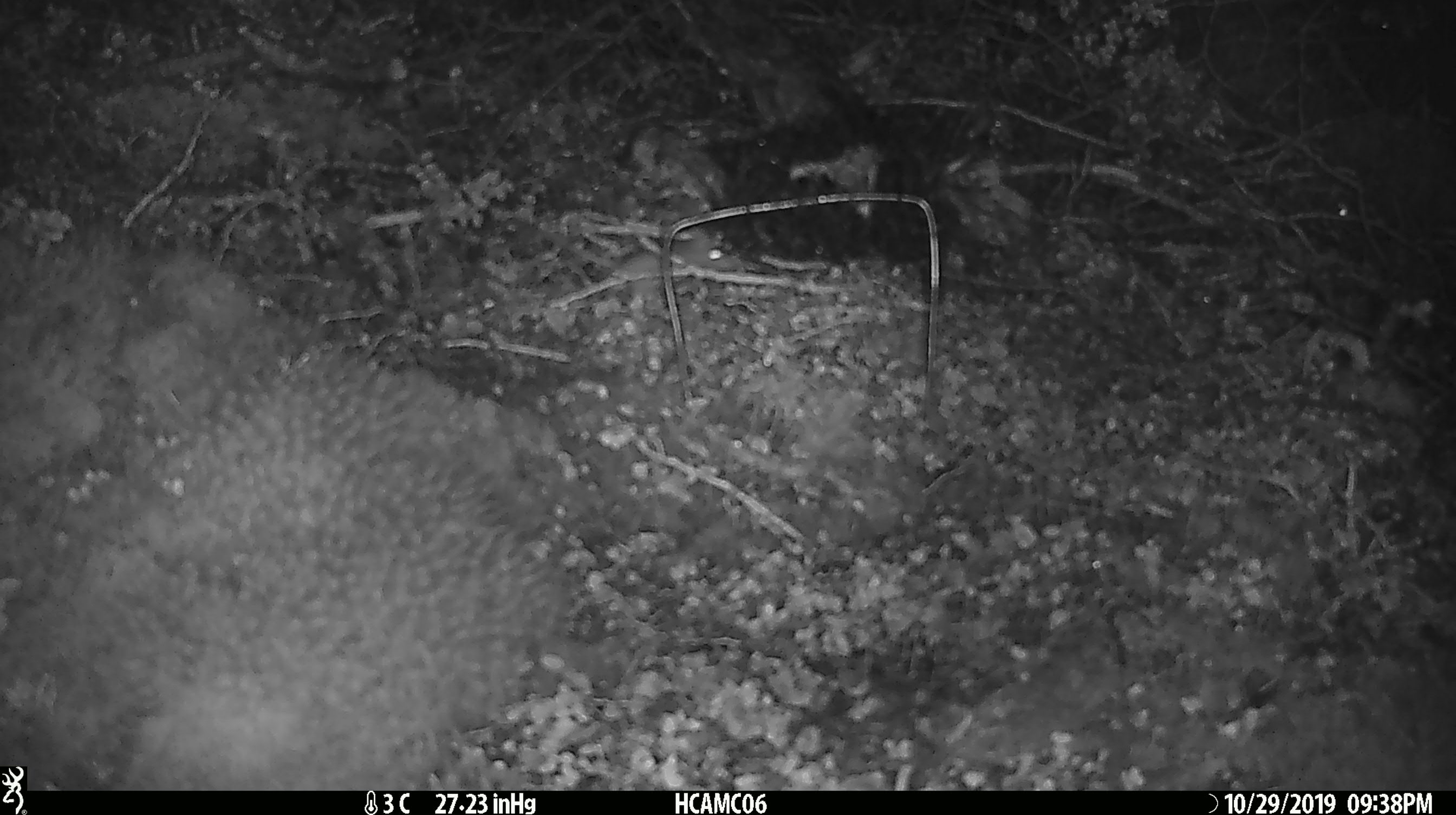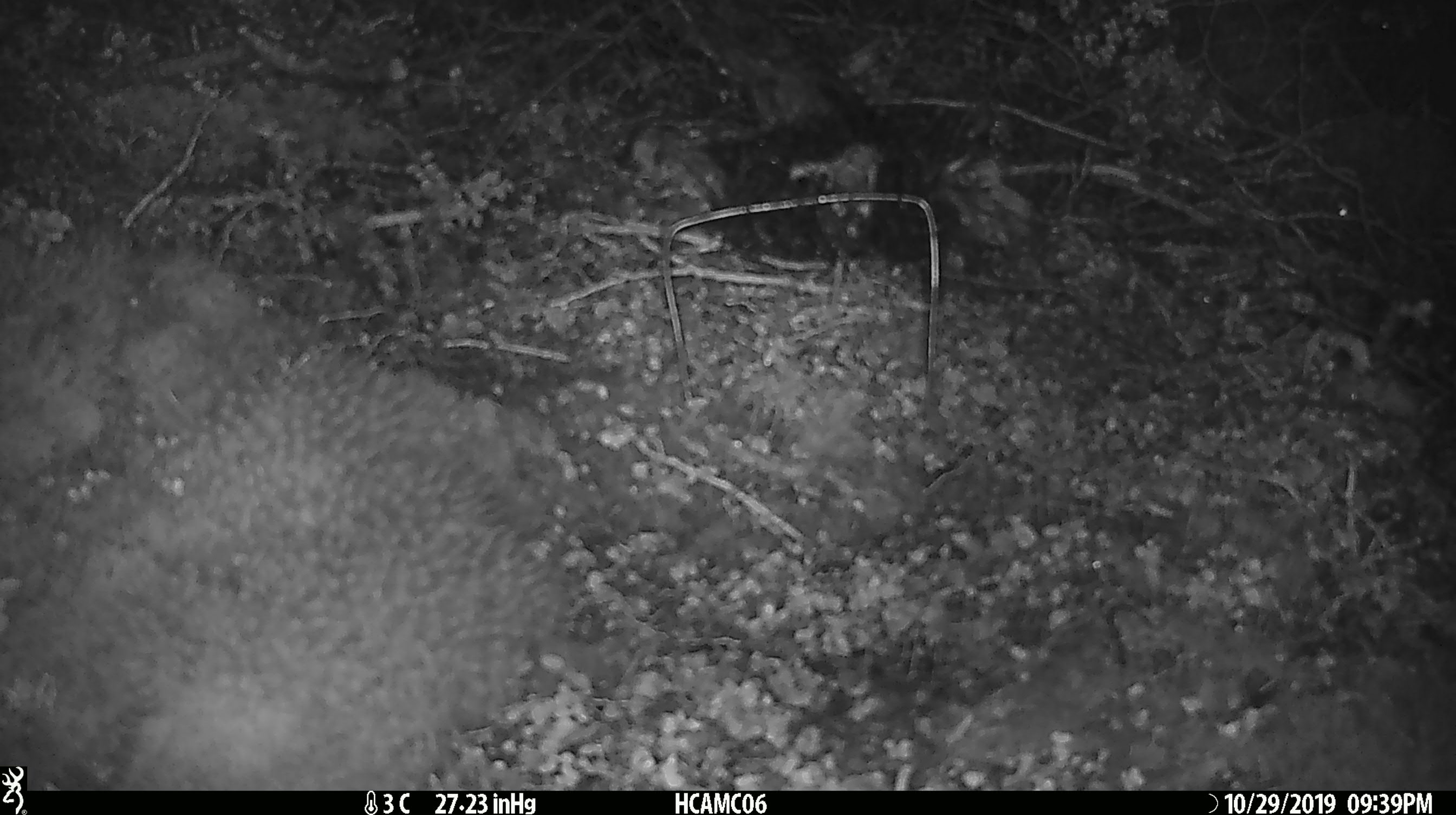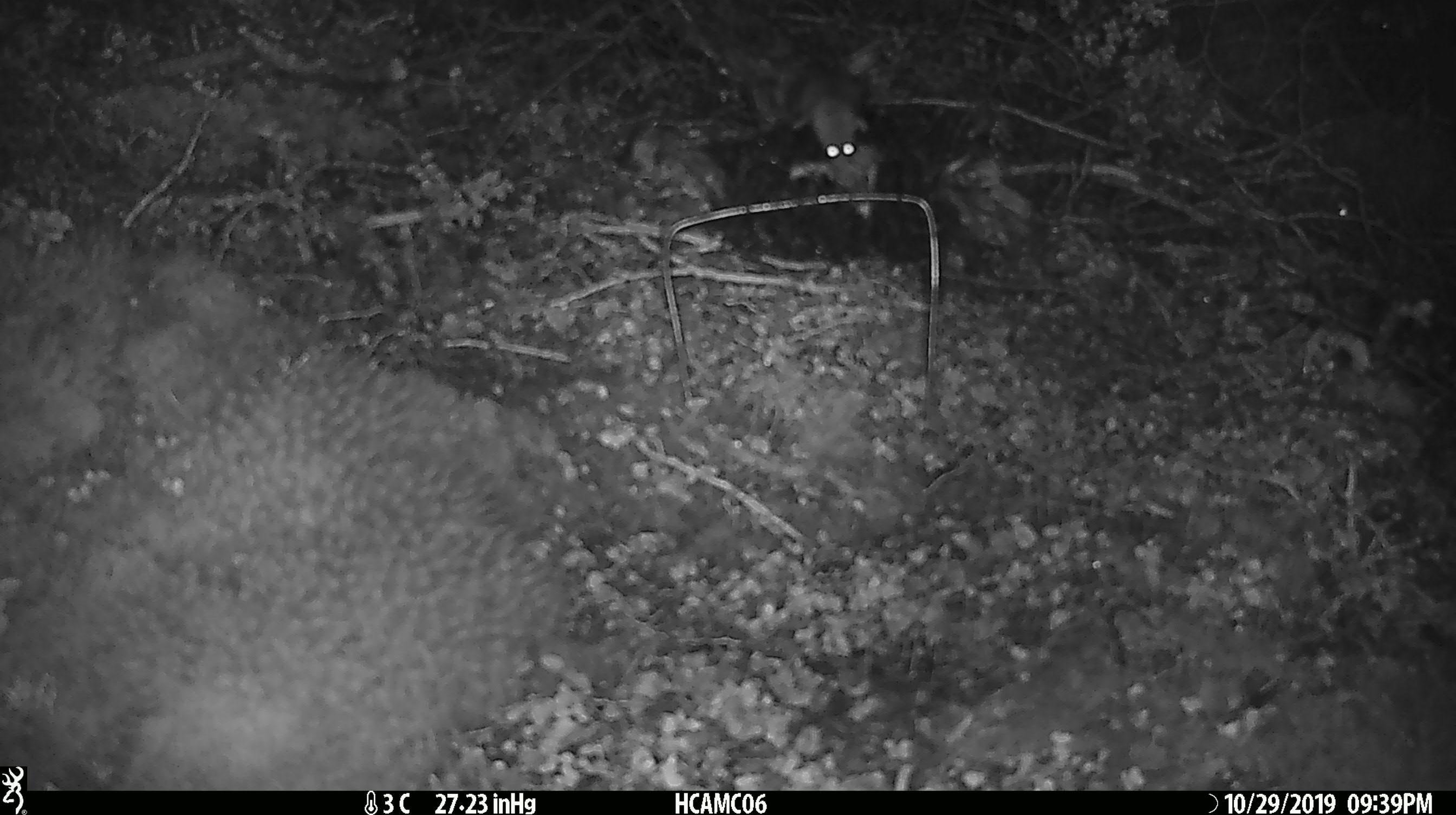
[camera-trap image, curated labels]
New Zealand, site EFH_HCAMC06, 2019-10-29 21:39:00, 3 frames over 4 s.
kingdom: Animalia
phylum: Chordata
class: Mammalia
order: Rodentia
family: Muridae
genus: Mus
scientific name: Mus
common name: mouse